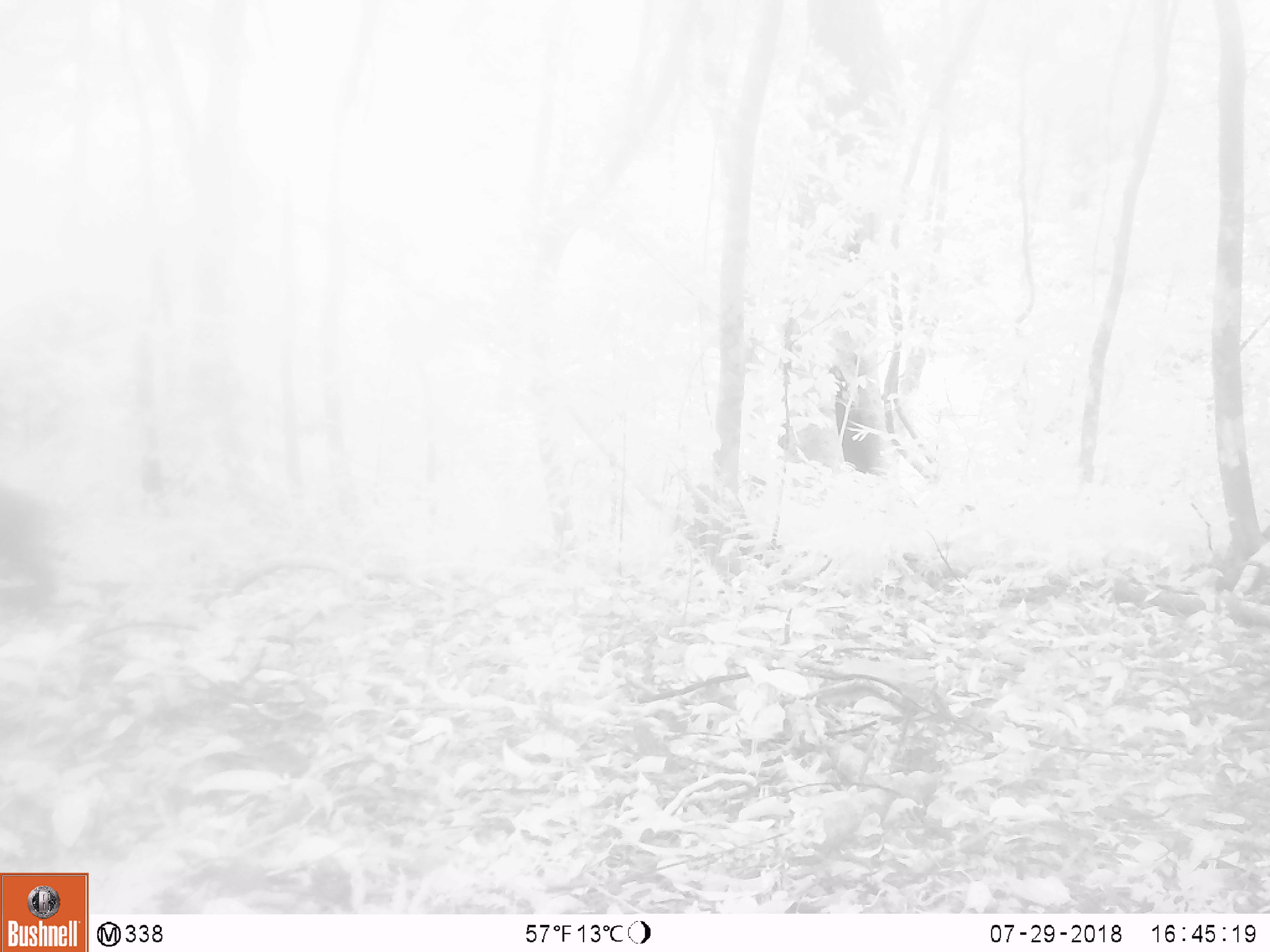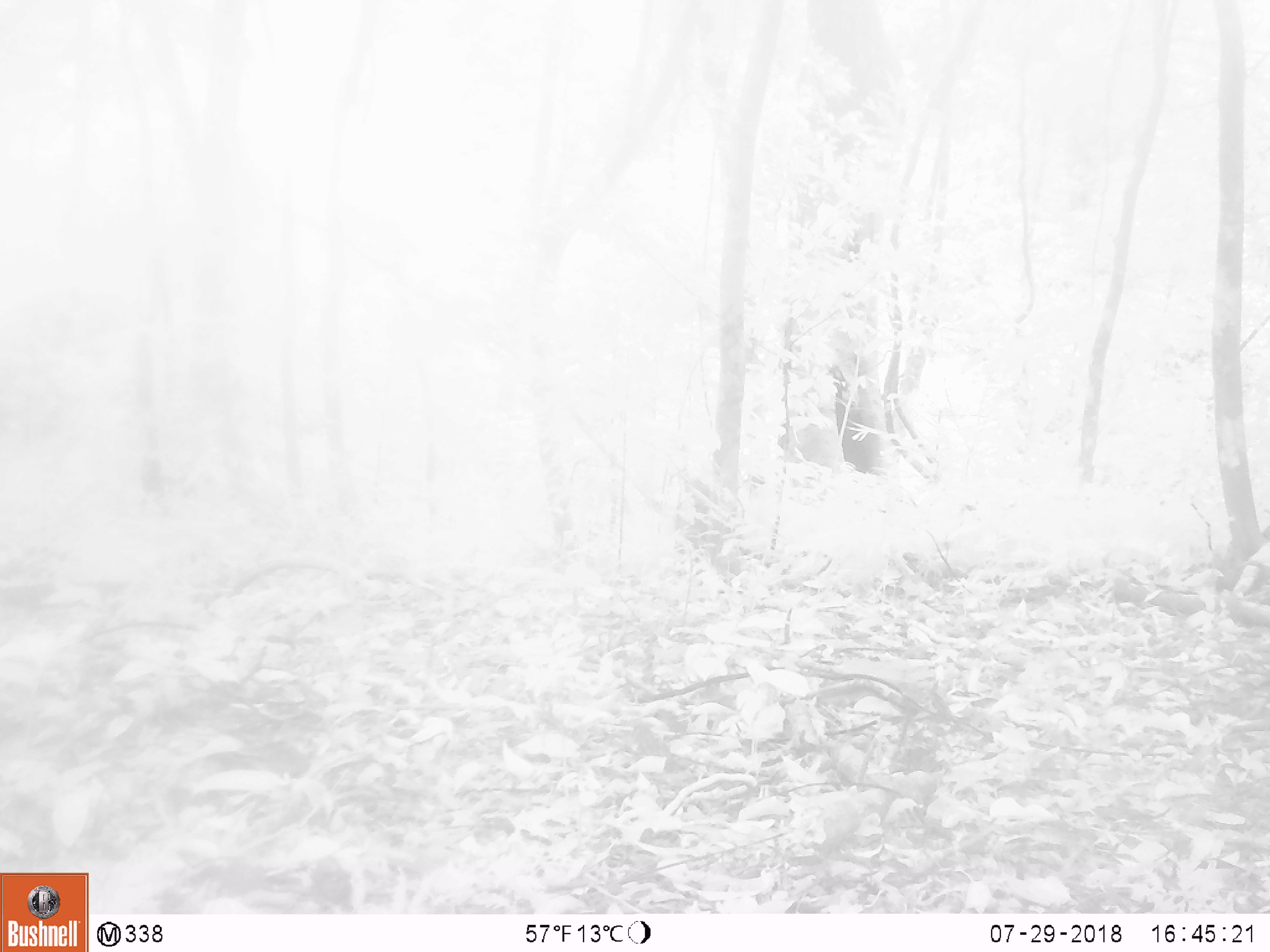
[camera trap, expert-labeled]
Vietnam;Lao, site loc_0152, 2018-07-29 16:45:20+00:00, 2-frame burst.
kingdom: Animalia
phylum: Chordata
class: Mammalia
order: Artiodactyla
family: Suidae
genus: Sus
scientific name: Sus scrofa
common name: eurasian wild pig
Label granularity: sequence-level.